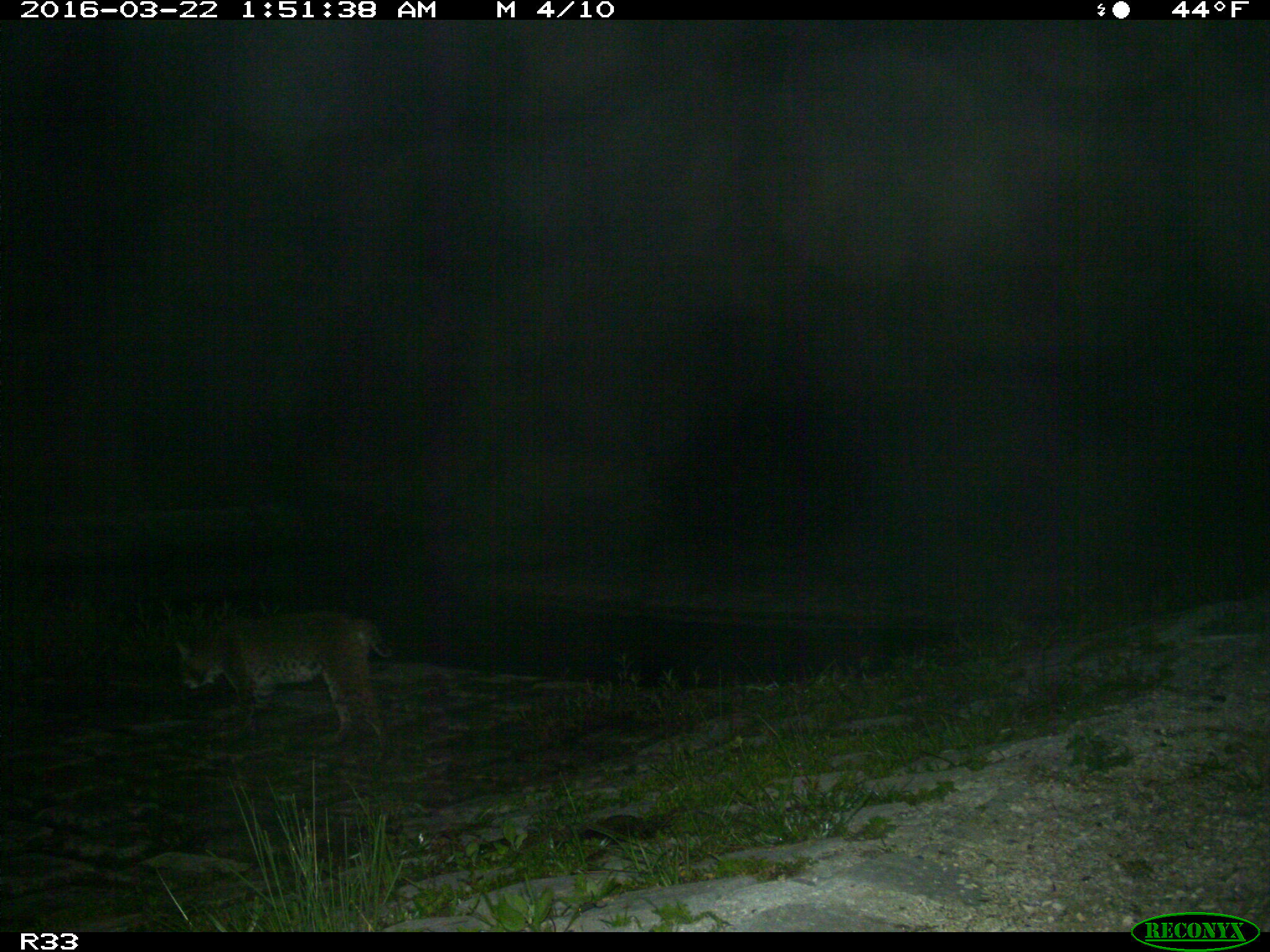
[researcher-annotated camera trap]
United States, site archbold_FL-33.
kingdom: Animalia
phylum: Chordata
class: Mammalia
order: Carnivora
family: Felidae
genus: Lynx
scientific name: Lynx rufus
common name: bobcat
Lynx rufus (bobcat).